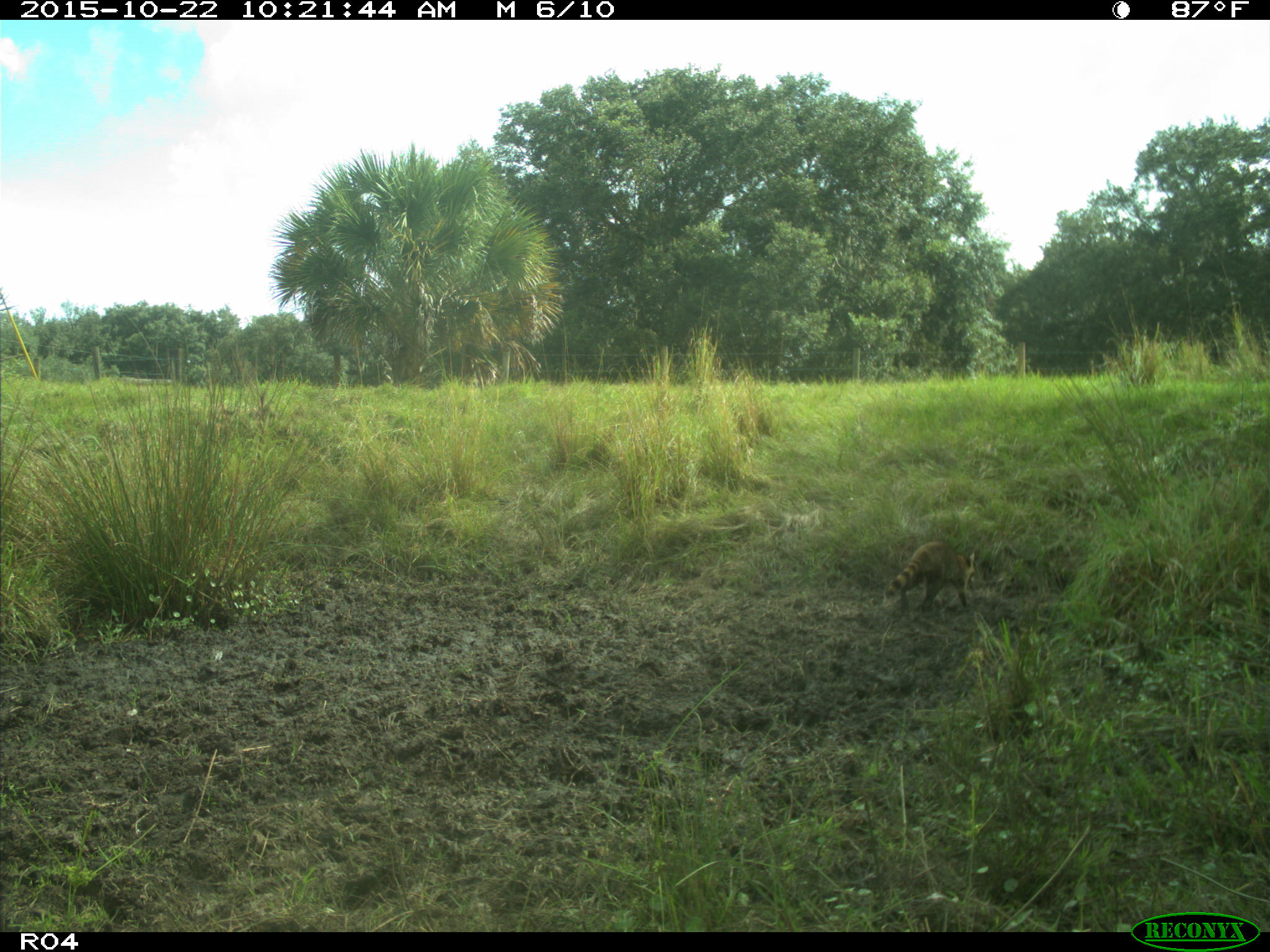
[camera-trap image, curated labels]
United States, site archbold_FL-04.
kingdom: Animalia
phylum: Chordata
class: Mammalia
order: Carnivora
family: Procyonidae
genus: Procyon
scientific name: Procyon lotor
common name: common raccoon